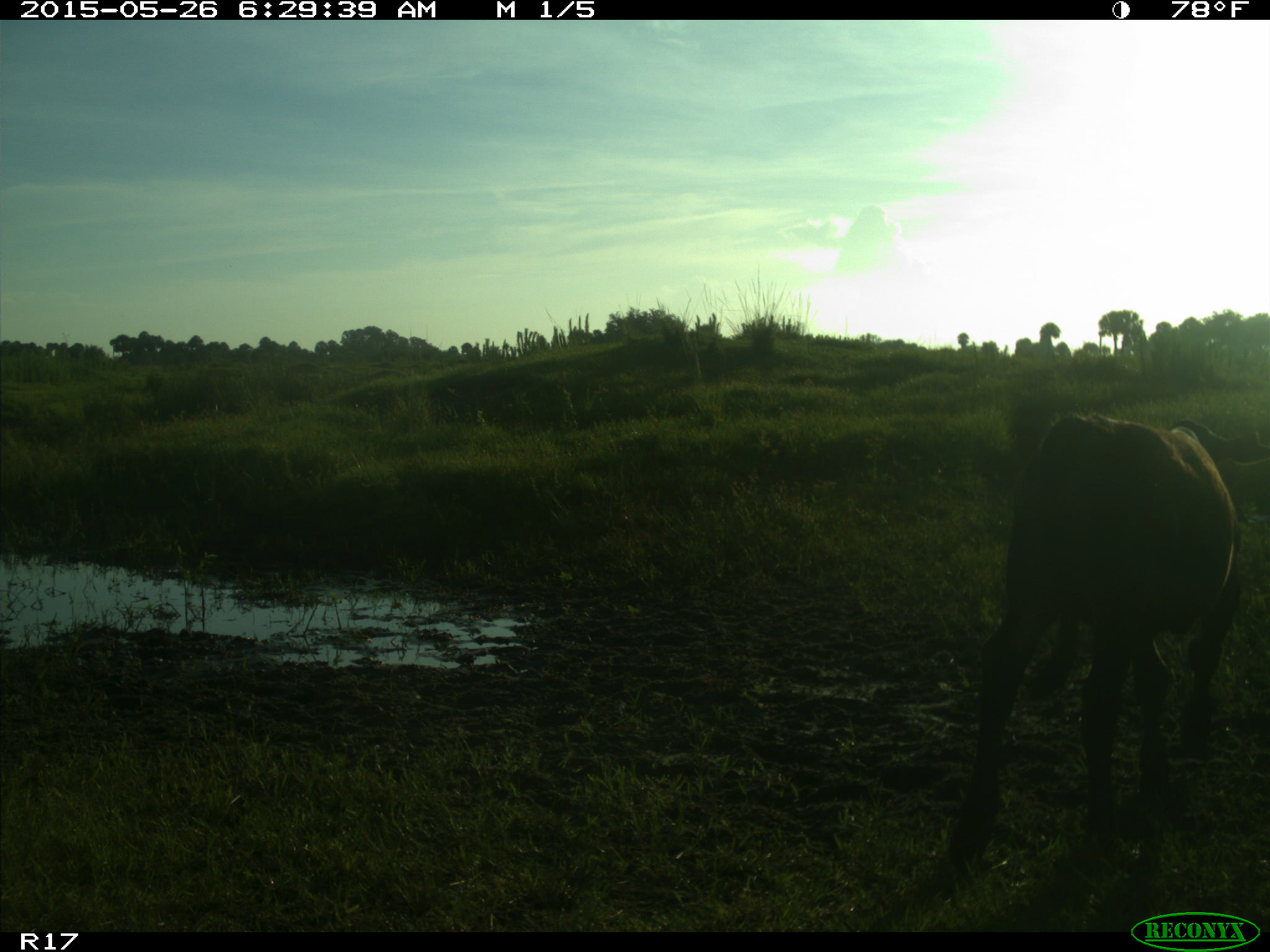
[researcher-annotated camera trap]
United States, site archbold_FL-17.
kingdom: Animalia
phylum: Chordata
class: Mammalia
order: Artiodactyla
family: Bovidae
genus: Bos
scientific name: Bos taurus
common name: domestic cow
Bos taurus (domestic cow).